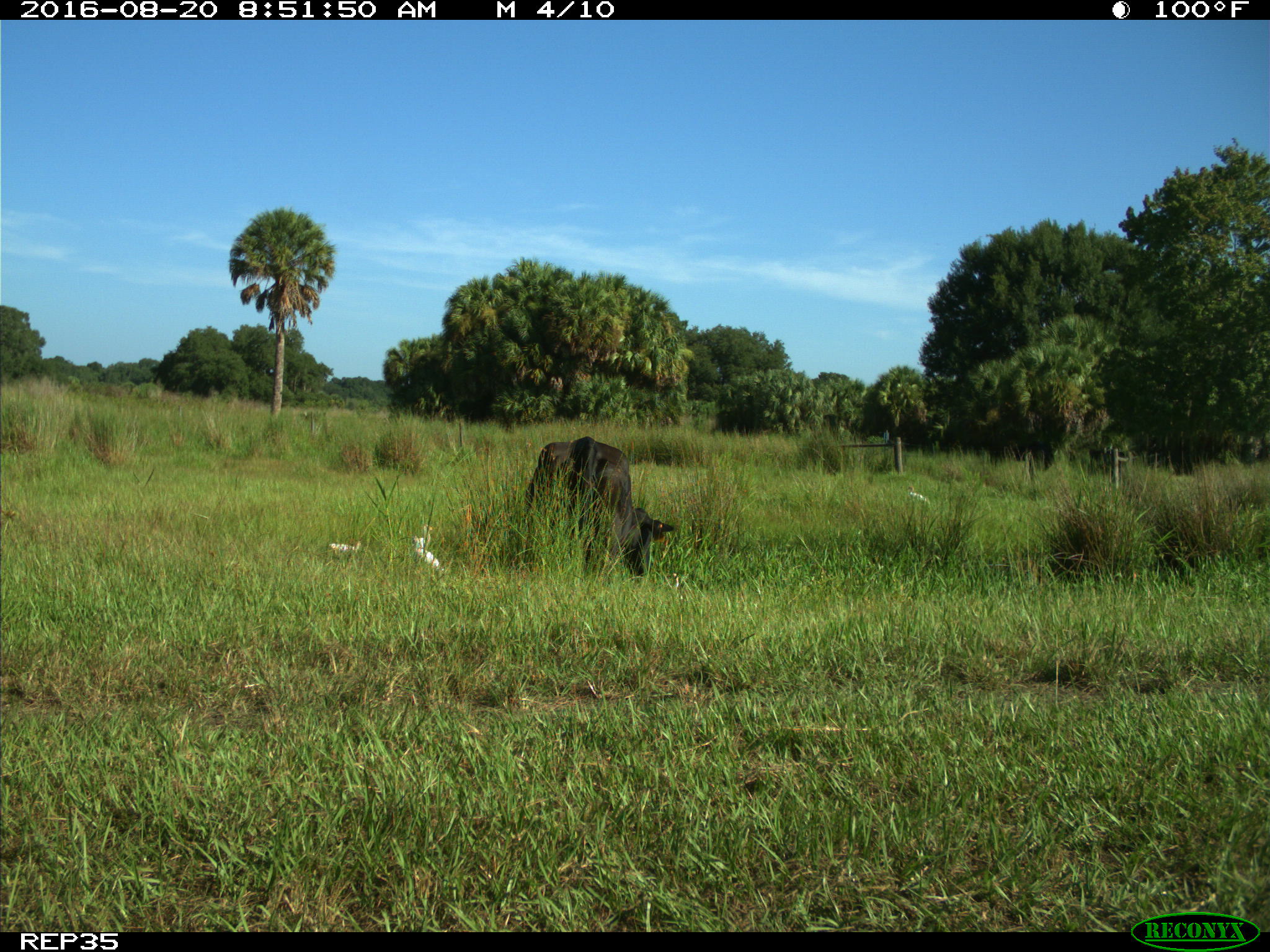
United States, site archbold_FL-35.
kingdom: Animalia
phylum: Chordata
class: Mammalia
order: Artiodactyla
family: Bovidae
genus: Bos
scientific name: Bos taurus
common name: domestic cow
Bos taurus (domestic cow).